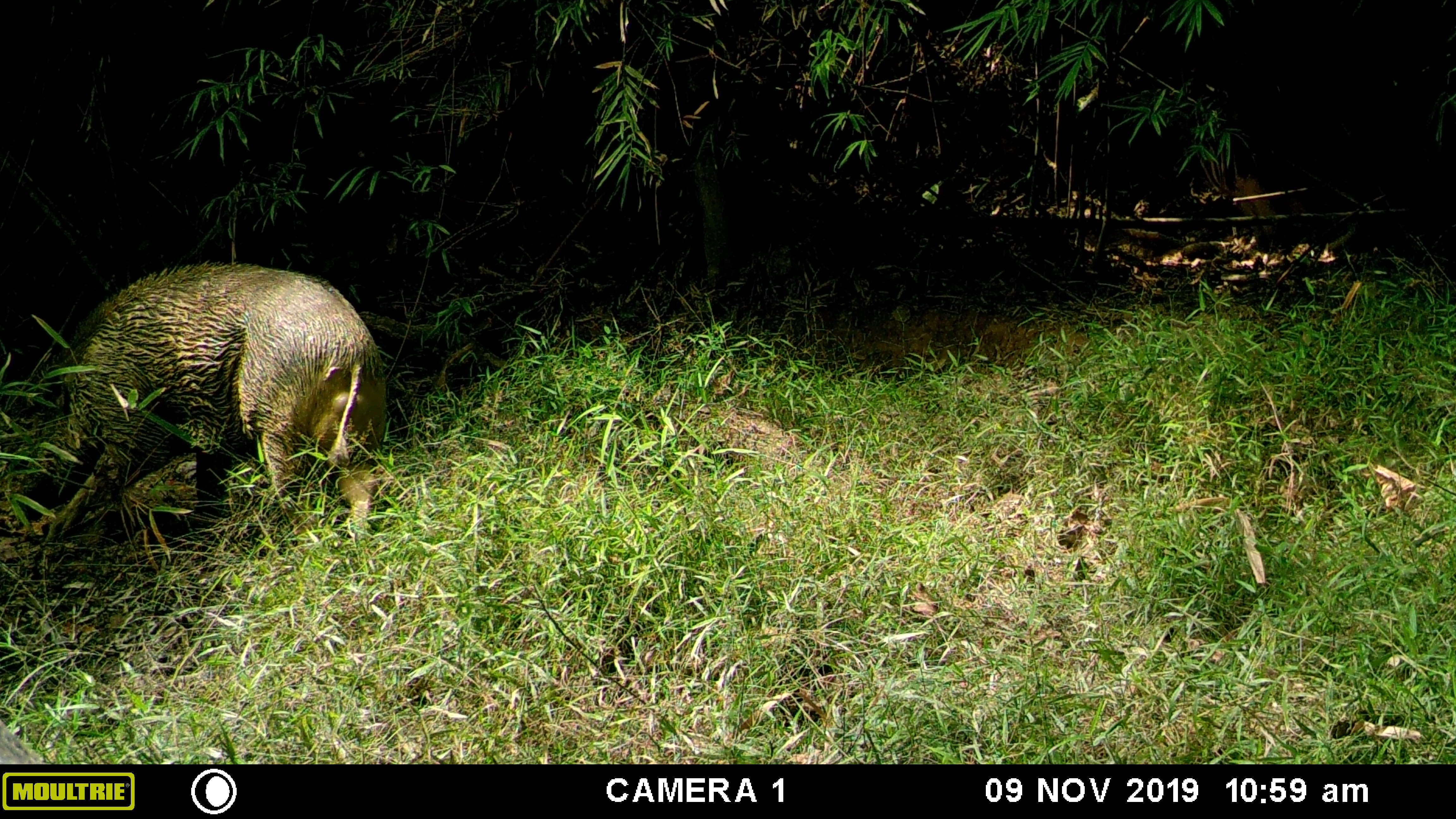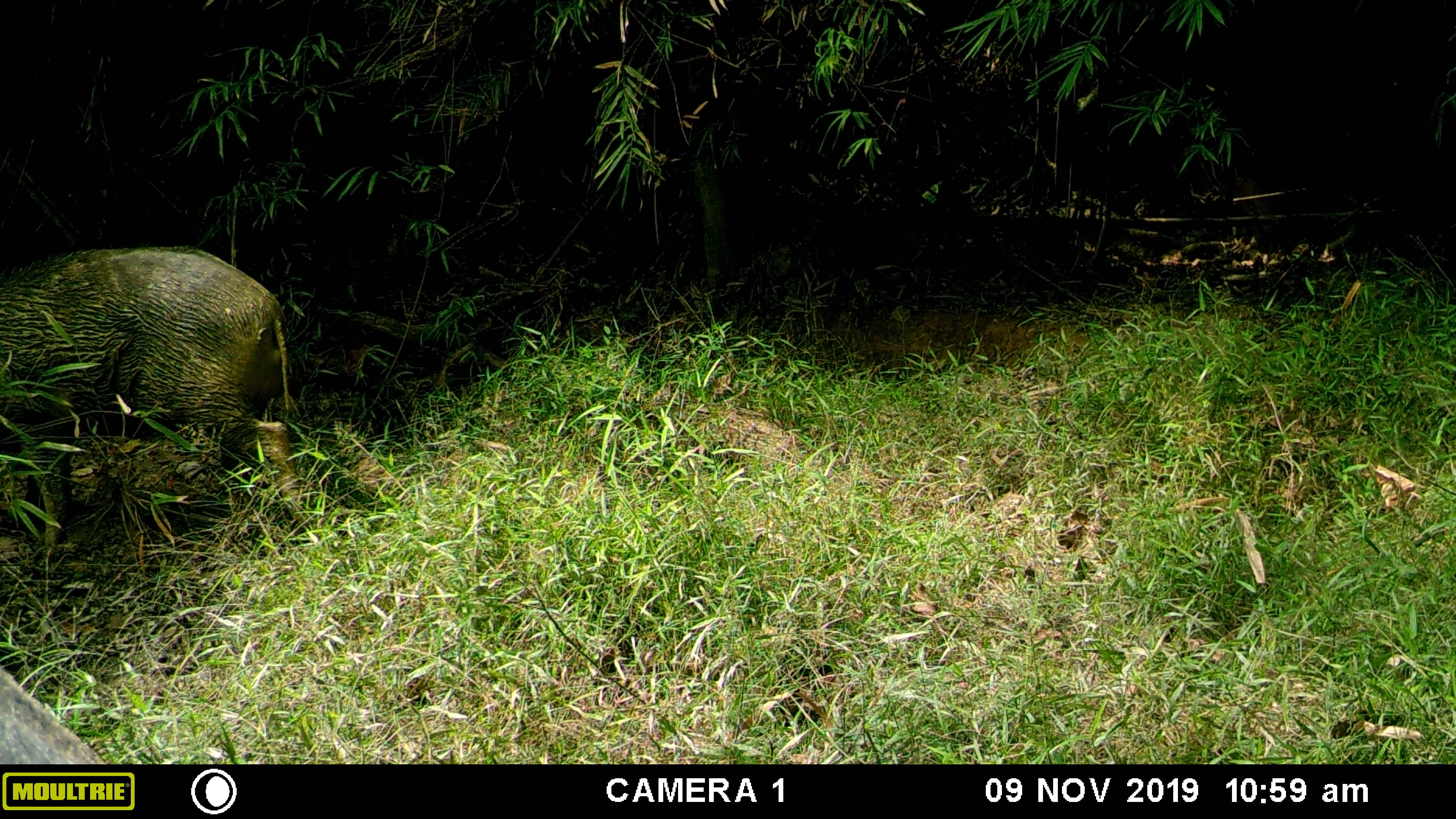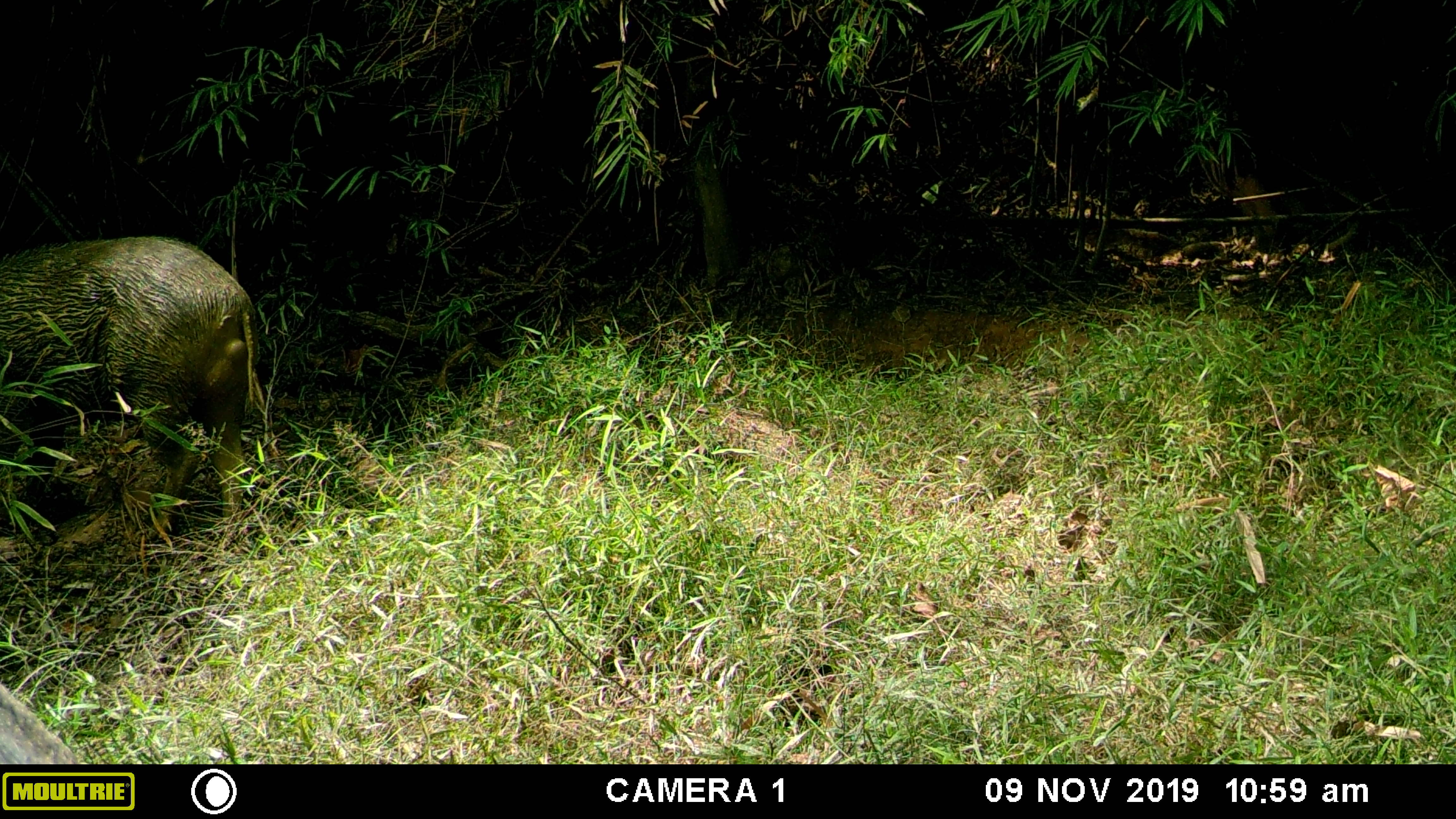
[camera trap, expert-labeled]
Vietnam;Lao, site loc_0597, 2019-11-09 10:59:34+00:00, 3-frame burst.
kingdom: Animalia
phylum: Chordata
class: Mammalia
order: Artiodactyla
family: Suidae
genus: Sus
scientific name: Sus scrofa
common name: eurasian wild pig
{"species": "eurasian wild pig (Sus scrofa)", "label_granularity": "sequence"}